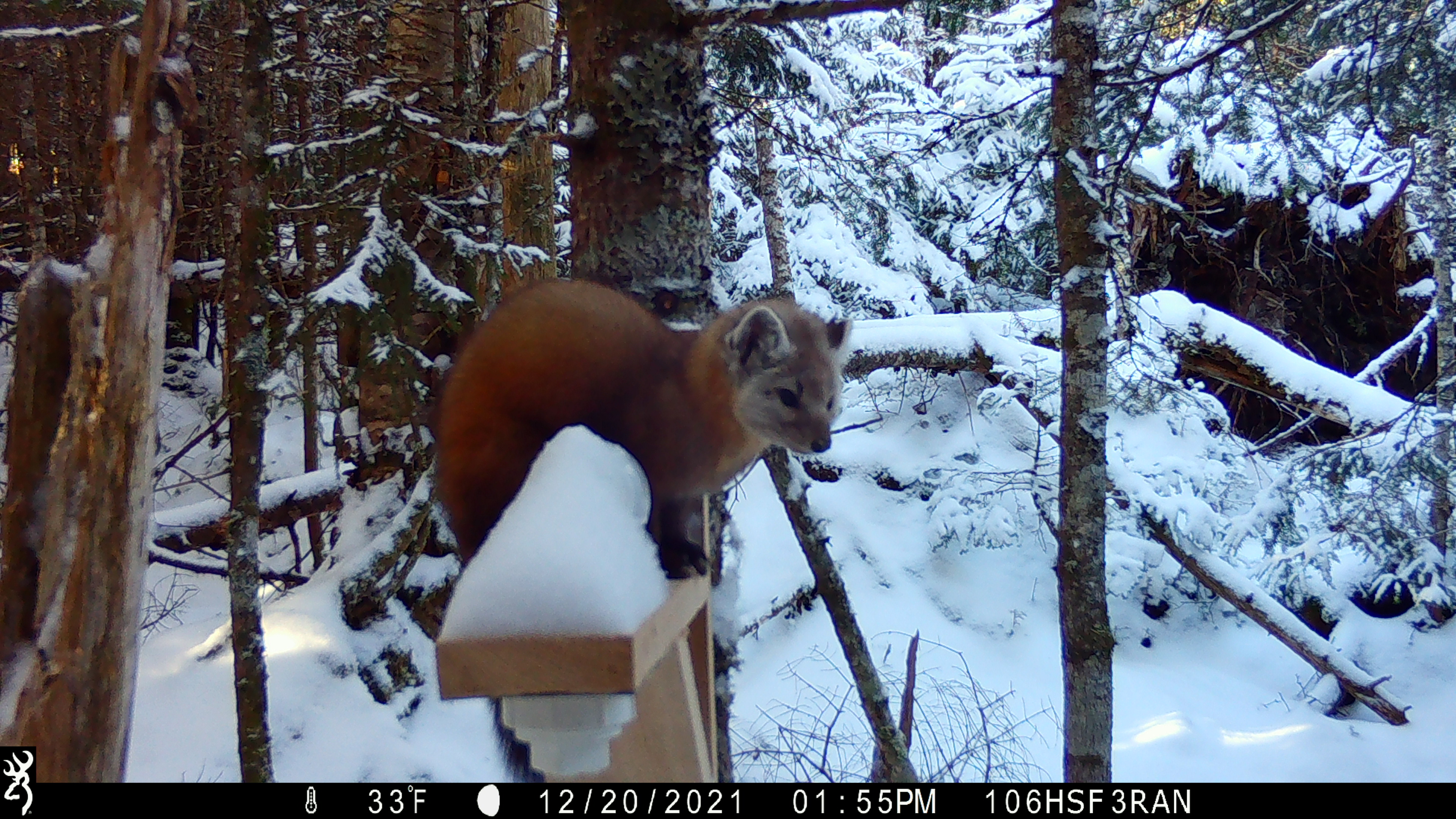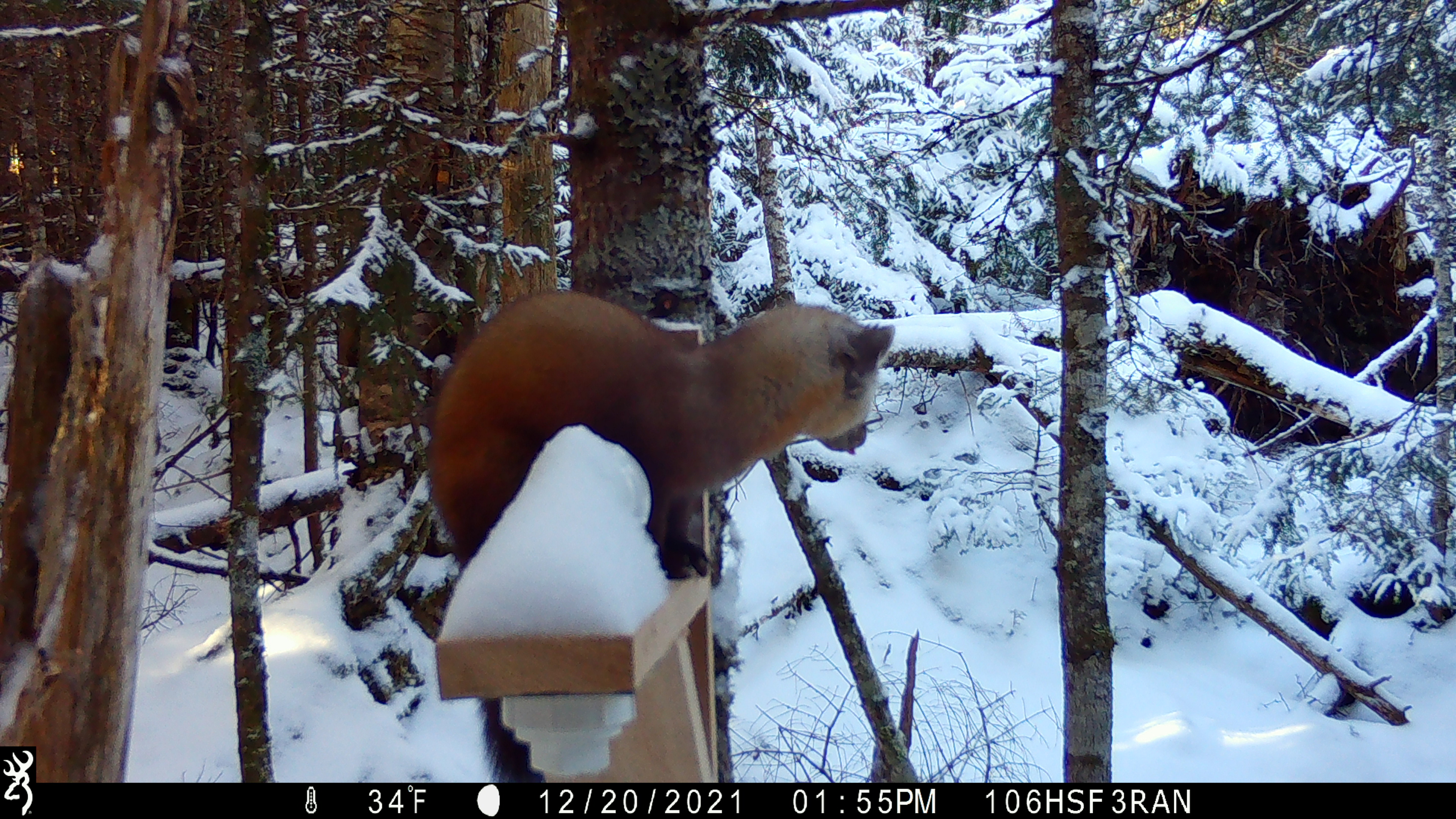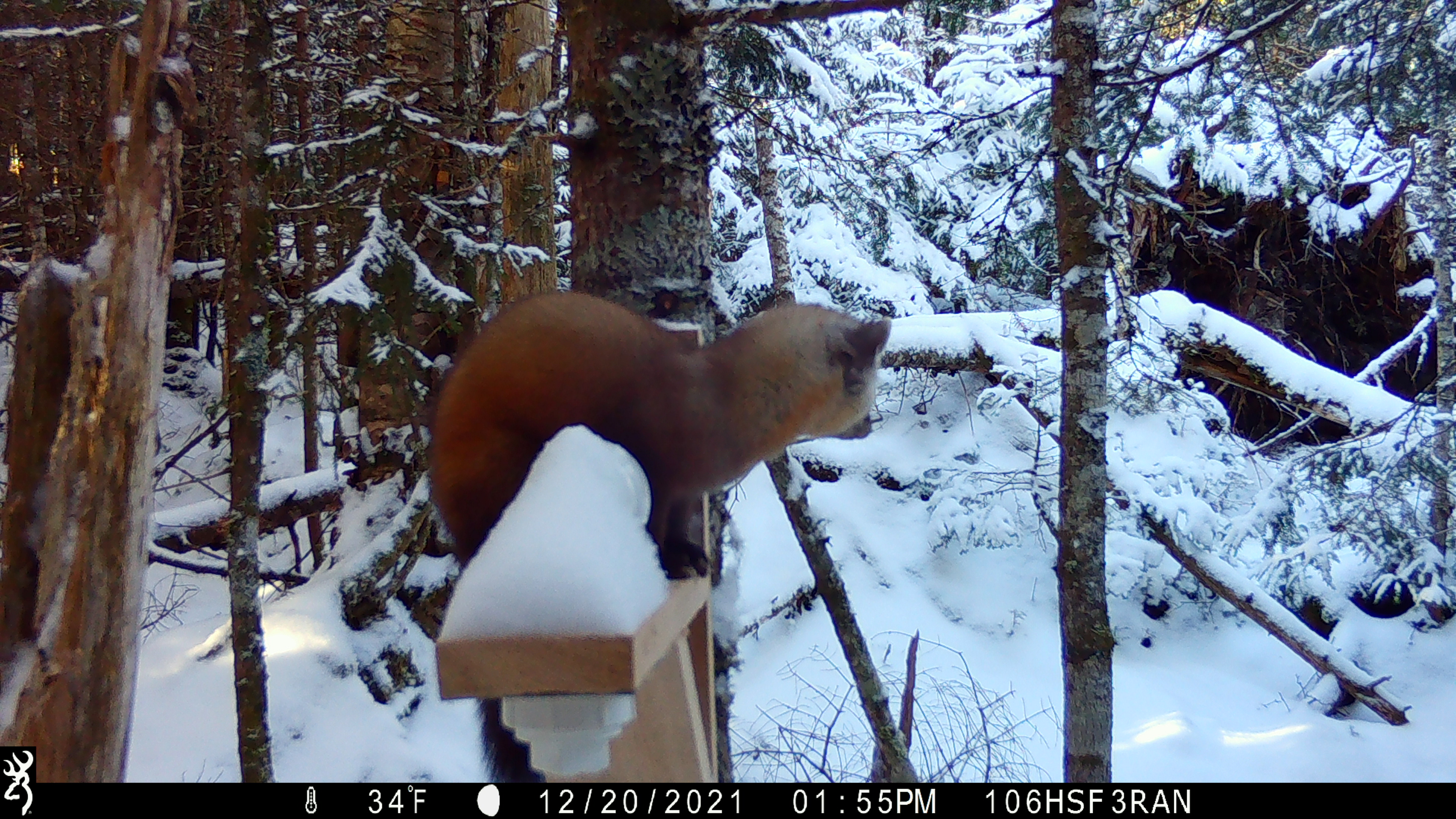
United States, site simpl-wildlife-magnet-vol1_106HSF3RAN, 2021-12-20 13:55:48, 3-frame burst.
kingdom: Animalia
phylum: Chordata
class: Mammalia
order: Carnivora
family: Mustelidae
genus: Martes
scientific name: Martes americana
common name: american marten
American marten (Martes americana).